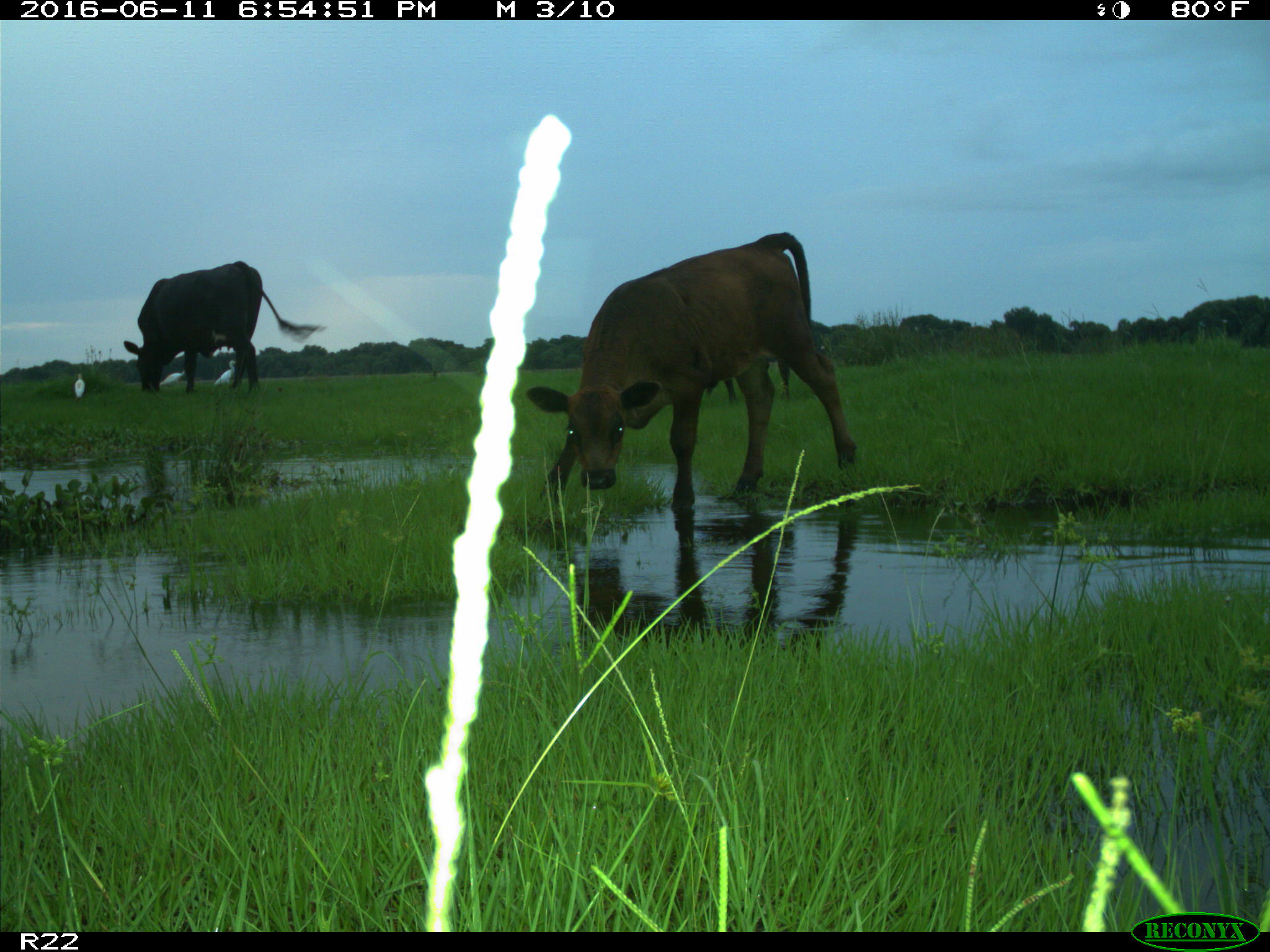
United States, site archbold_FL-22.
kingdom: Animalia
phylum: Chordata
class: Mammalia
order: Artiodactyla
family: Bovidae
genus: Bos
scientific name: Bos taurus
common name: domestic cow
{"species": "Bos taurus (domestic cow)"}